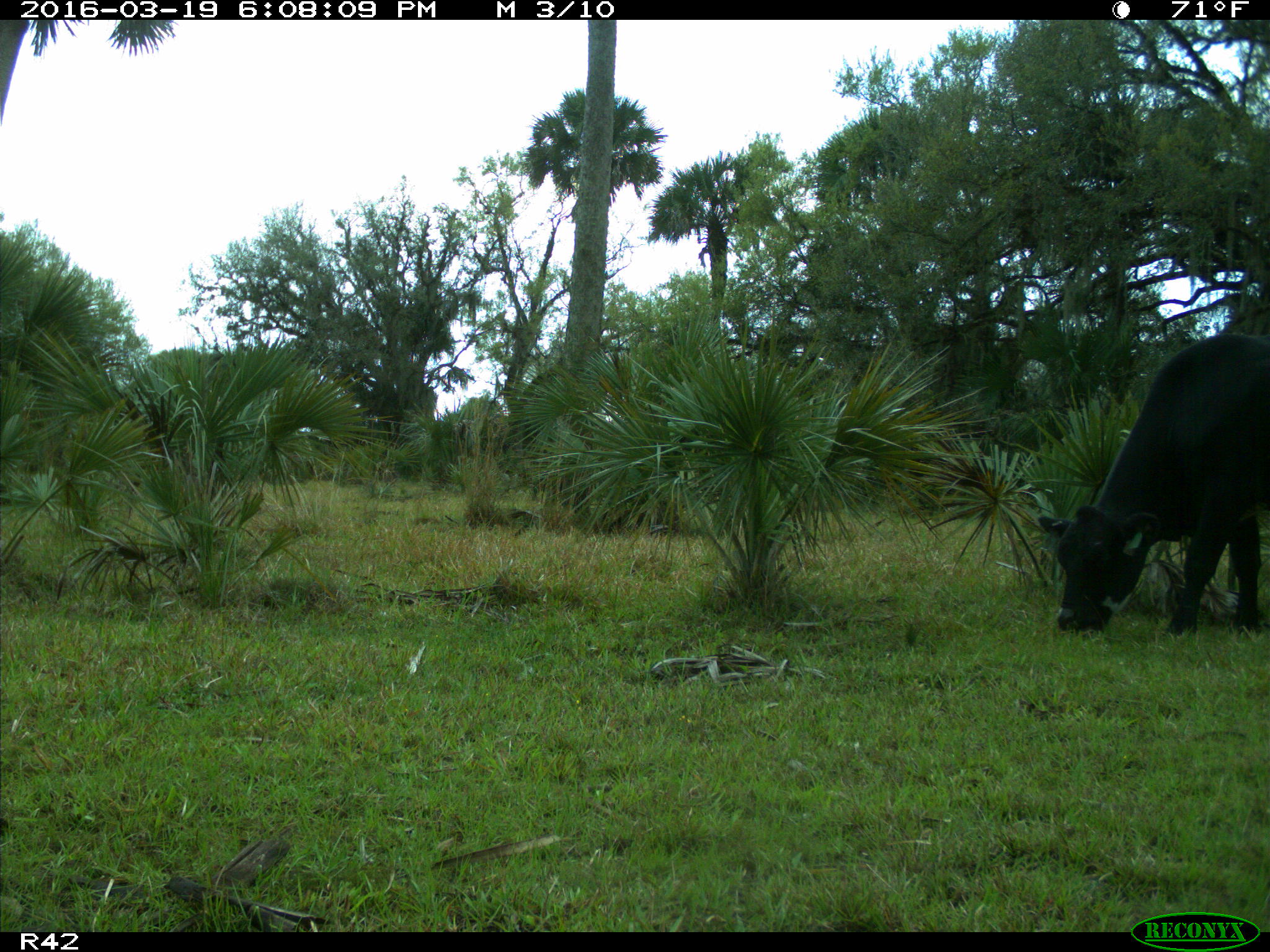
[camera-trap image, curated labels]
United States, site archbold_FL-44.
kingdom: Animalia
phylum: Chordata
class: Mammalia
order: Artiodactyla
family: Bovidae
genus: Bos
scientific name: Bos taurus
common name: domestic cow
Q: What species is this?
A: Bos taurus (domestic cow).